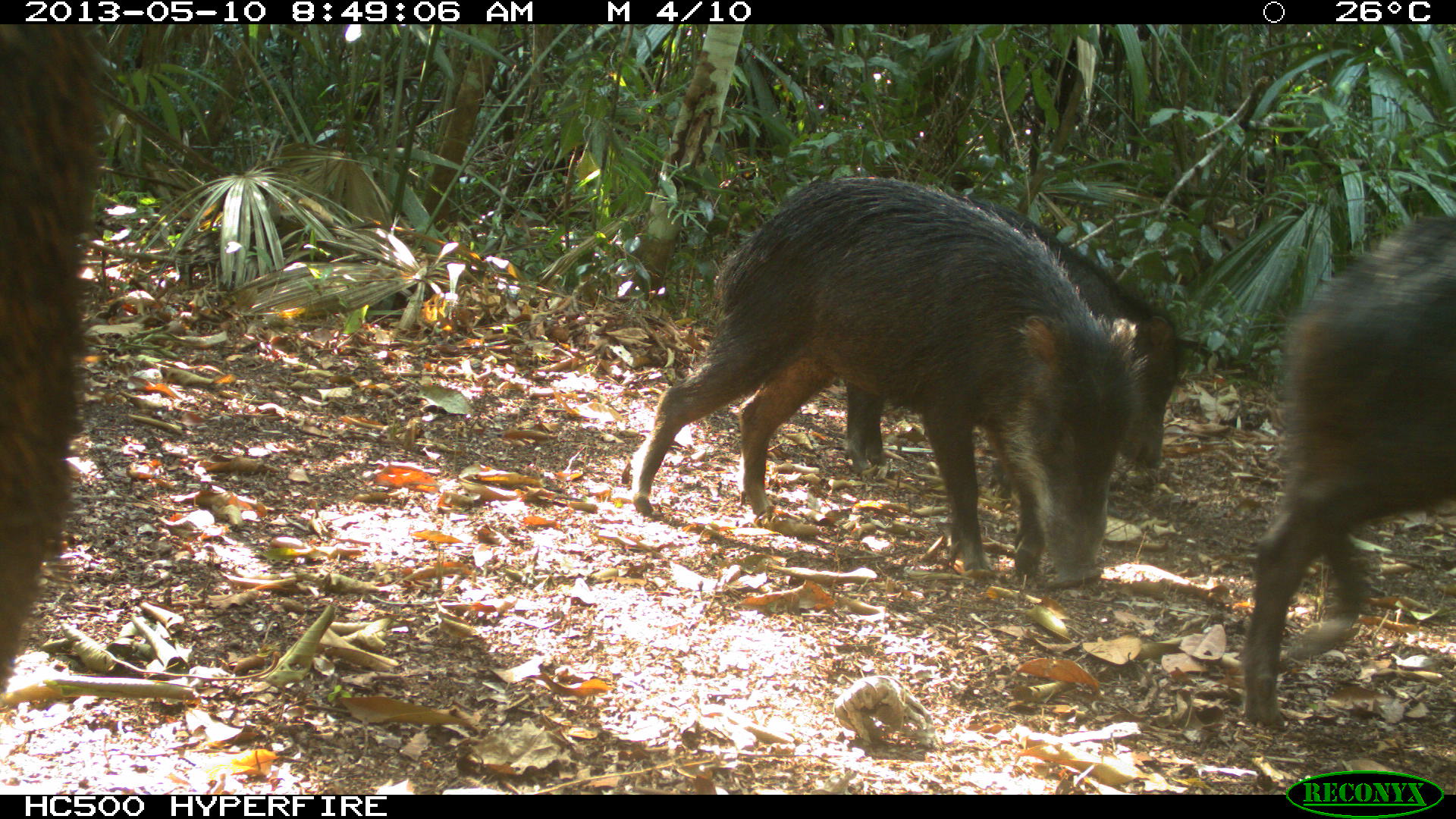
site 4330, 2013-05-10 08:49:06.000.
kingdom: Animalia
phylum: Chordata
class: Mammalia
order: Artiodactyla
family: Tayassuidae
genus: Tayassu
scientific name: Tayassu pecari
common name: white-lipped peccary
Tayassu pecari (white-lipped peccary), count 4.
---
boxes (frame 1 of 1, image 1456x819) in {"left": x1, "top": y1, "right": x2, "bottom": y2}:
tayassu pecari: {"left": 629, "top": 173, "right": 1150, "bottom": 590}; {"left": 1237, "top": 214, "right": 1451, "bottom": 782}; {"left": 845, "top": 189, "right": 1181, "bottom": 467}; {"left": 0, "top": 19, "right": 108, "bottom": 719}